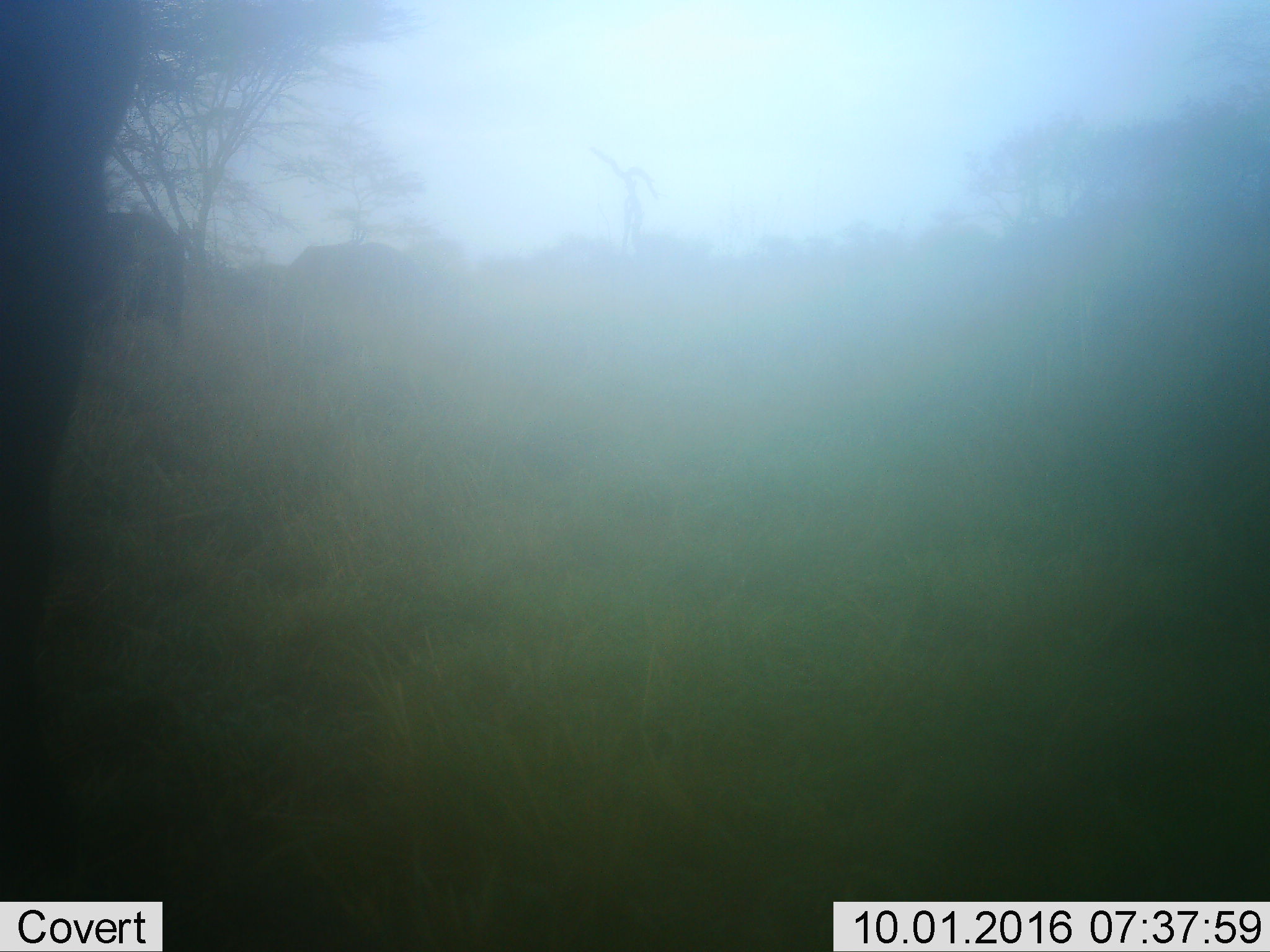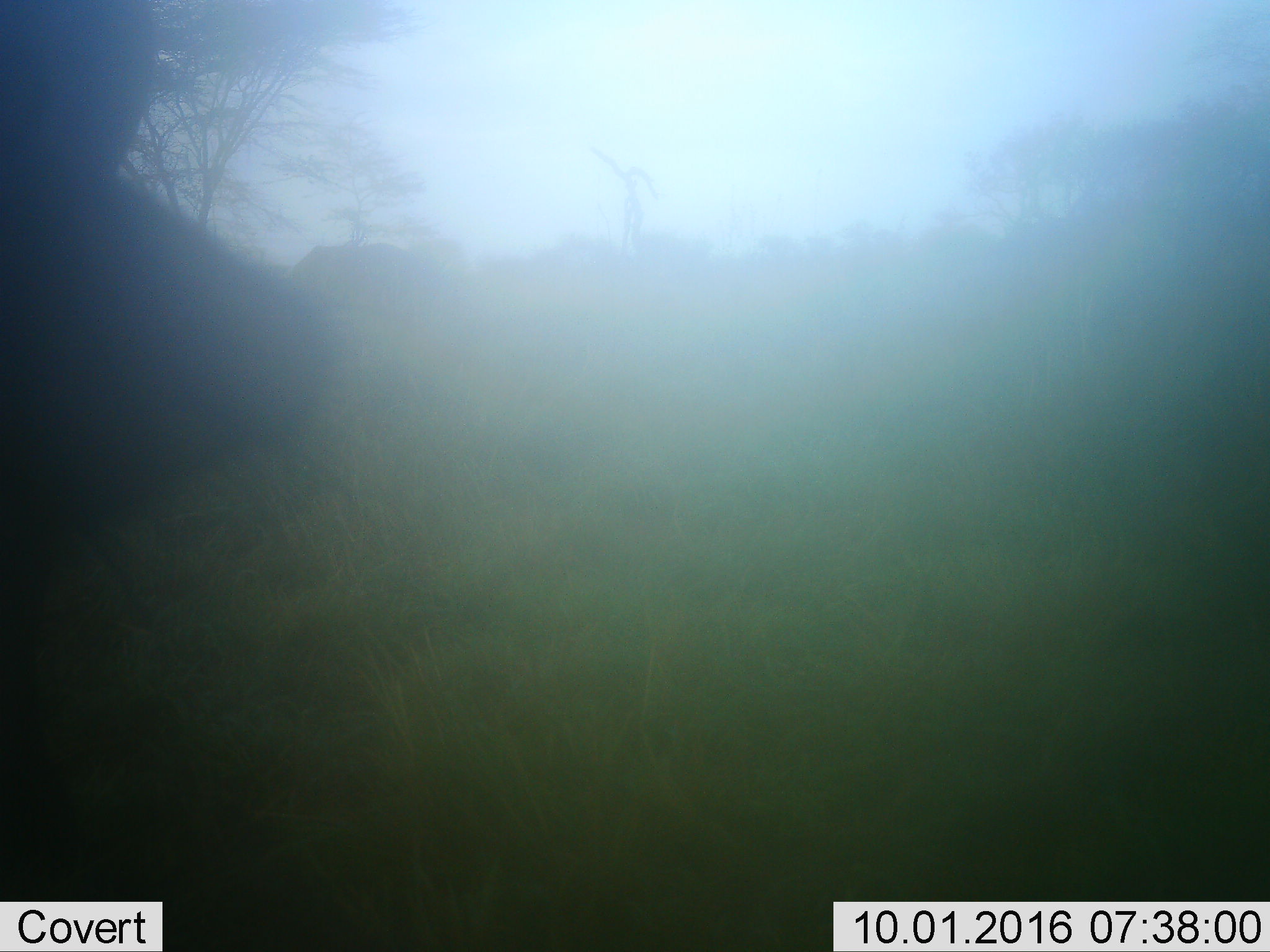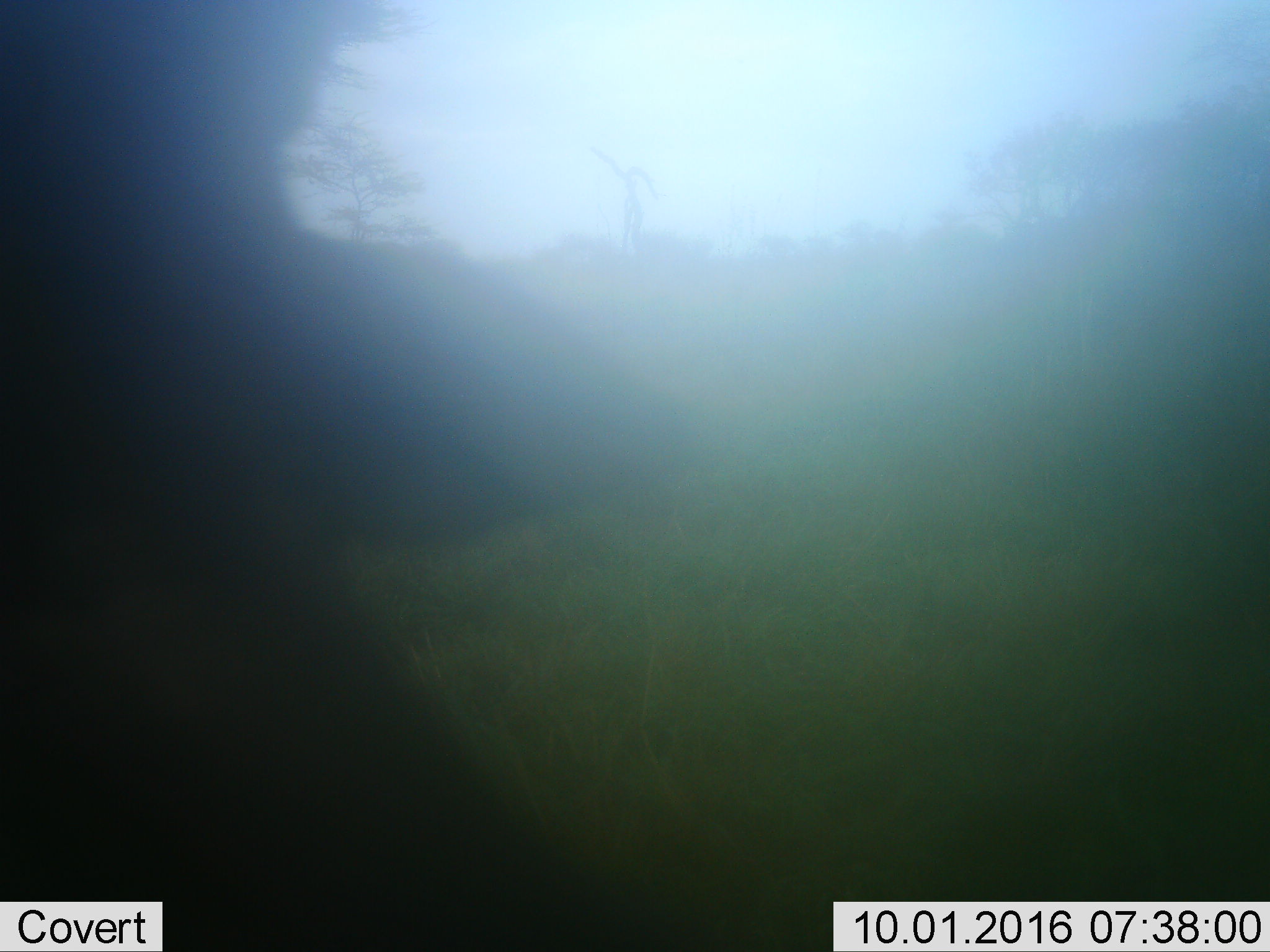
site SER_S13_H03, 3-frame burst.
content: unidentified animal